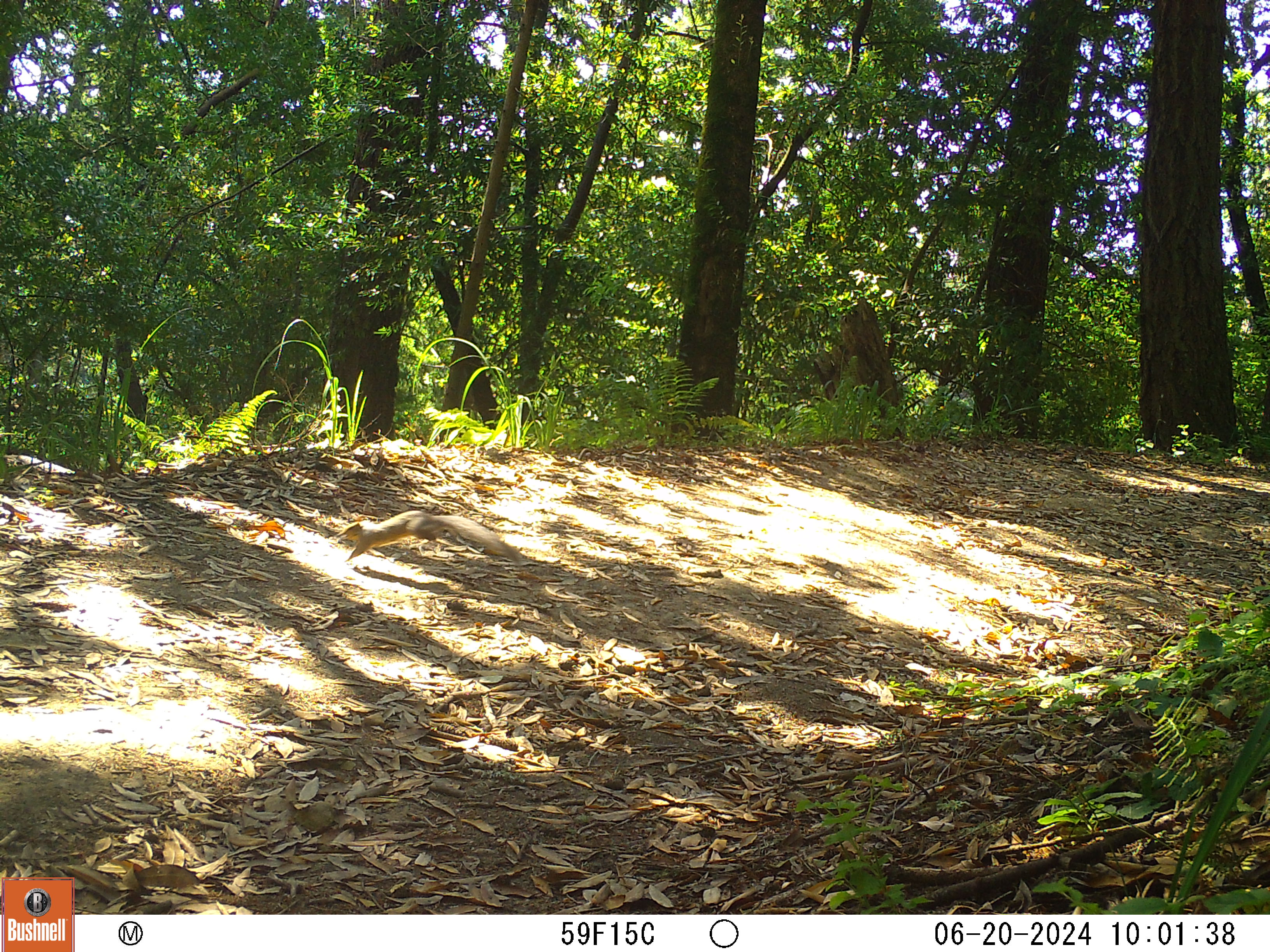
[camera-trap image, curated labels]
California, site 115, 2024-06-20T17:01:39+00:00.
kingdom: Animalia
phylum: Chordata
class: Mammalia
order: Rodentia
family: Sciuridae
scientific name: Sciuridae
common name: squirrel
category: unknown squirrel